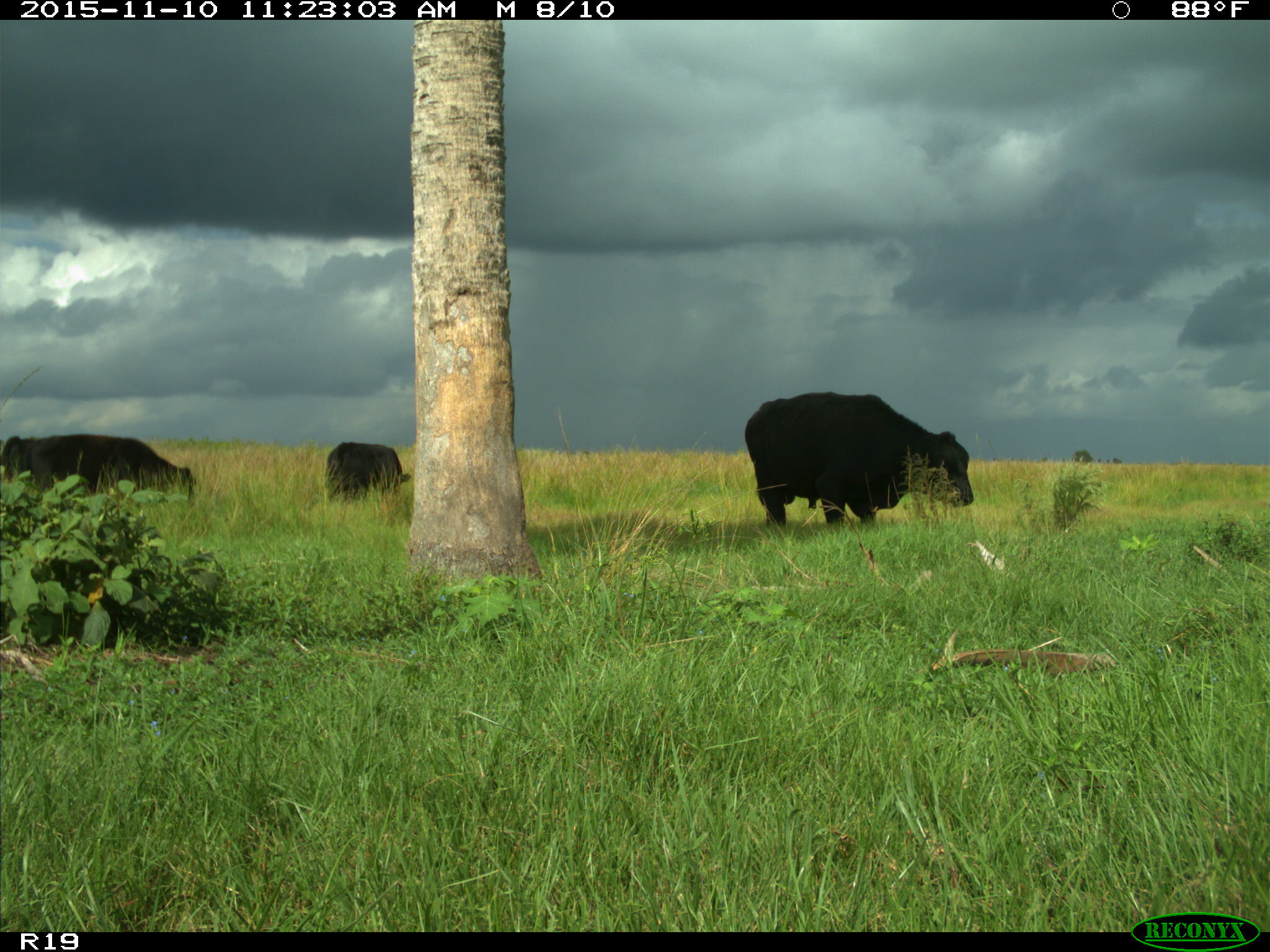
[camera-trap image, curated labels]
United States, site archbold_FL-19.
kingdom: Animalia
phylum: Chordata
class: Mammalia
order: Artiodactyla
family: Bovidae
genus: Bos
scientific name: Bos taurus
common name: domestic cow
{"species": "Bos taurus (domestic cow)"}